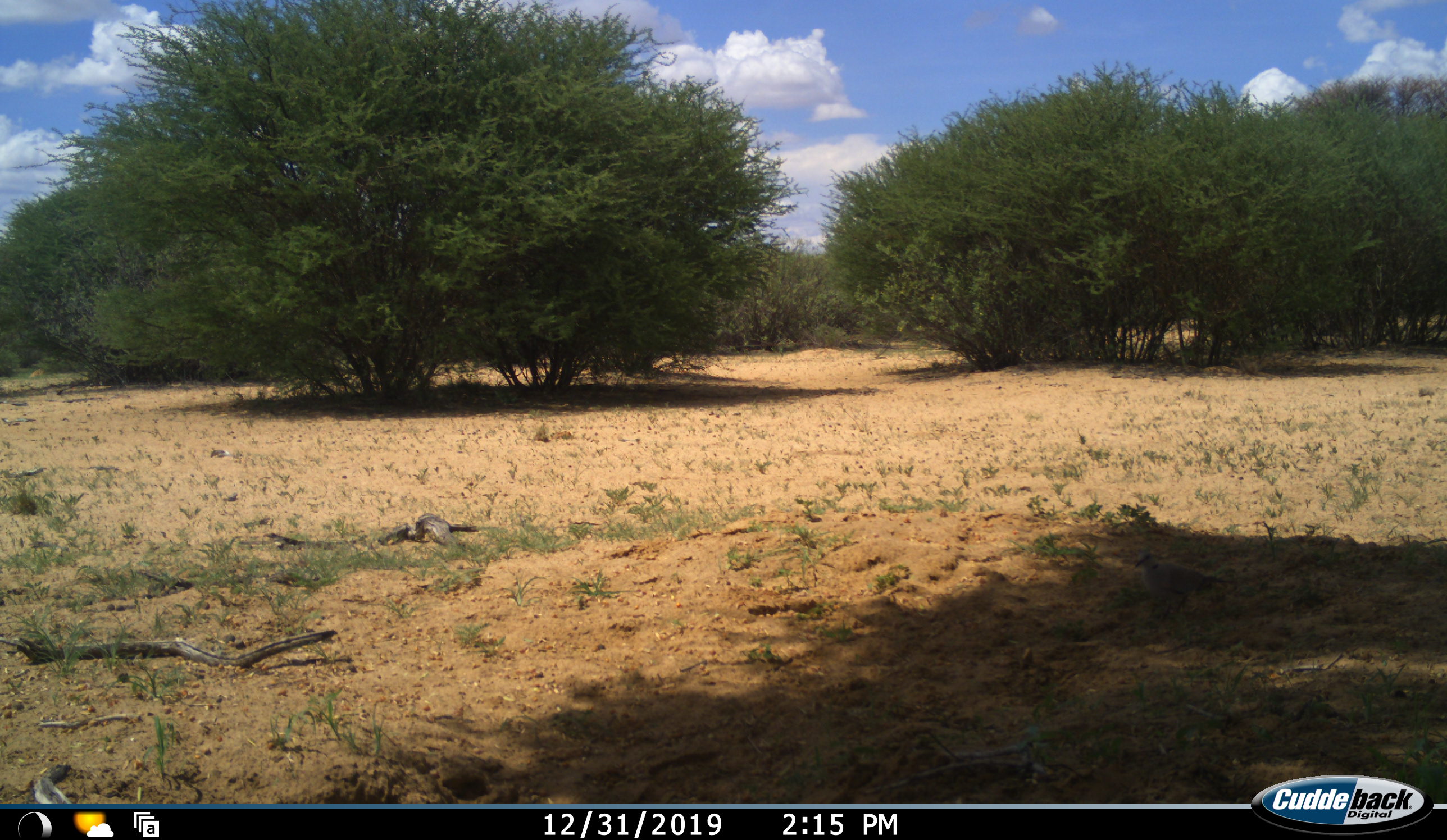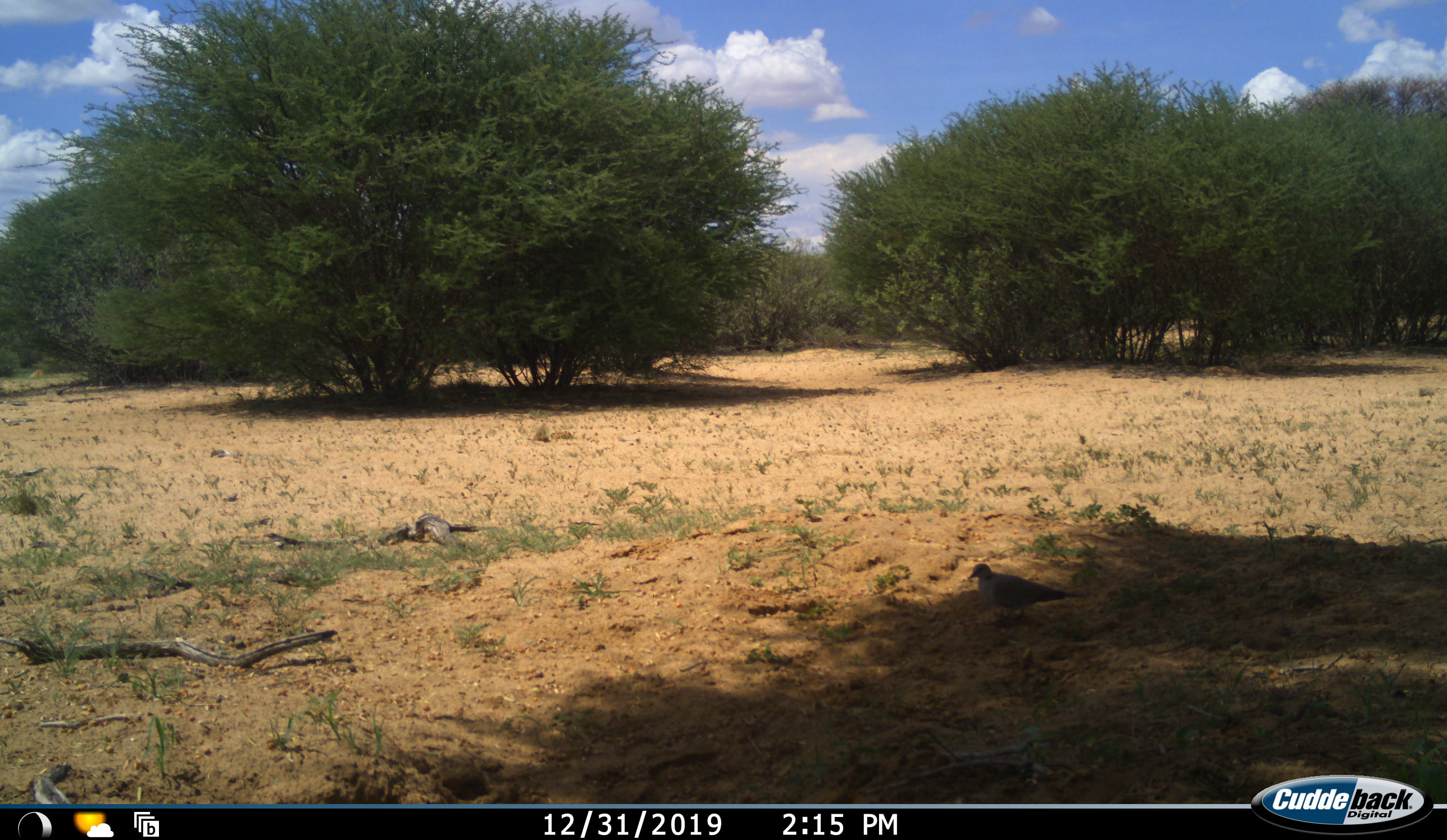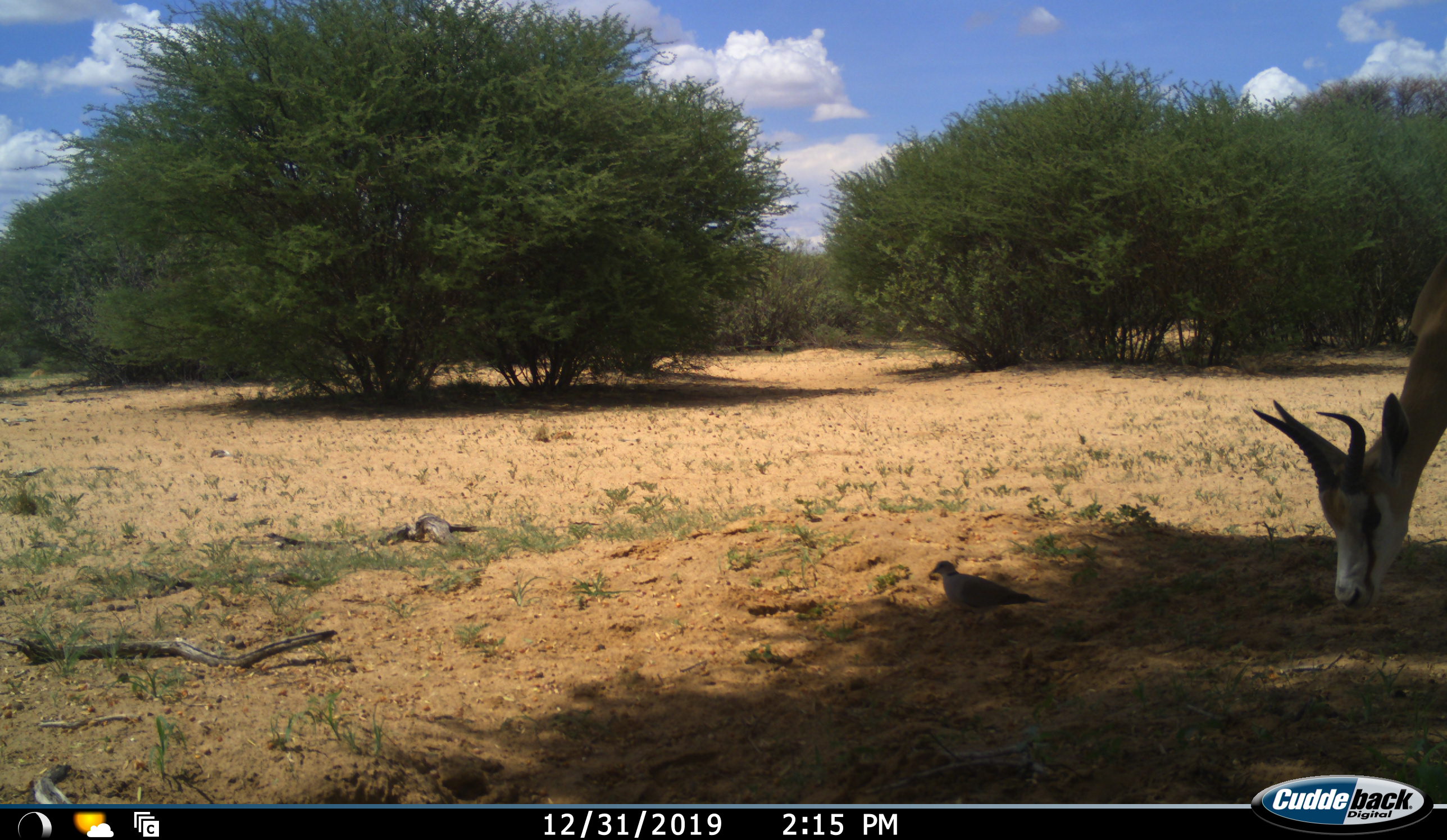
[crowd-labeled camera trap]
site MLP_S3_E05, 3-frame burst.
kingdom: Animalia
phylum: Chordata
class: Aves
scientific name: Aves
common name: bird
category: birdother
Birdother (bird) (Aves), count 1. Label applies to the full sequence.